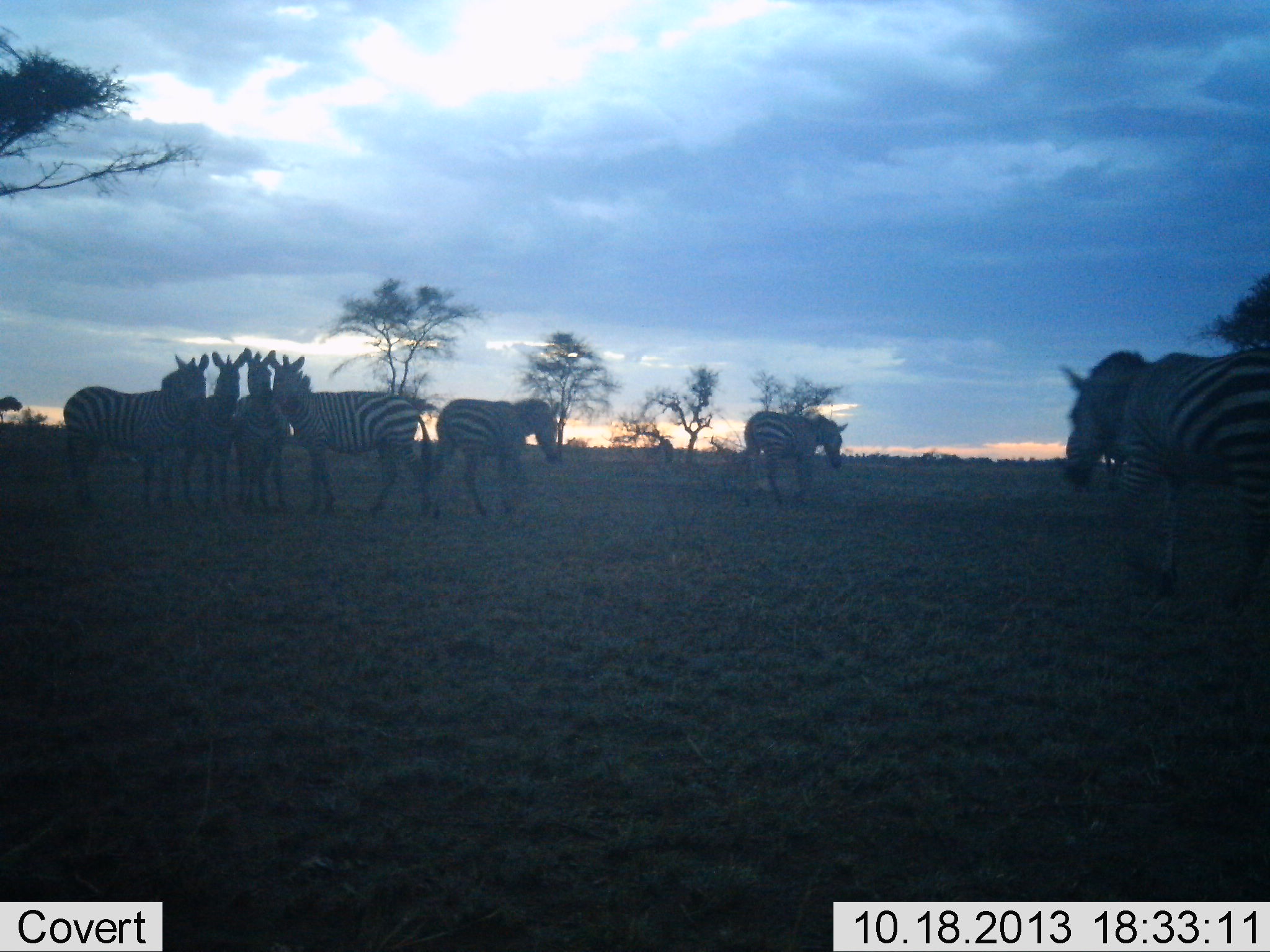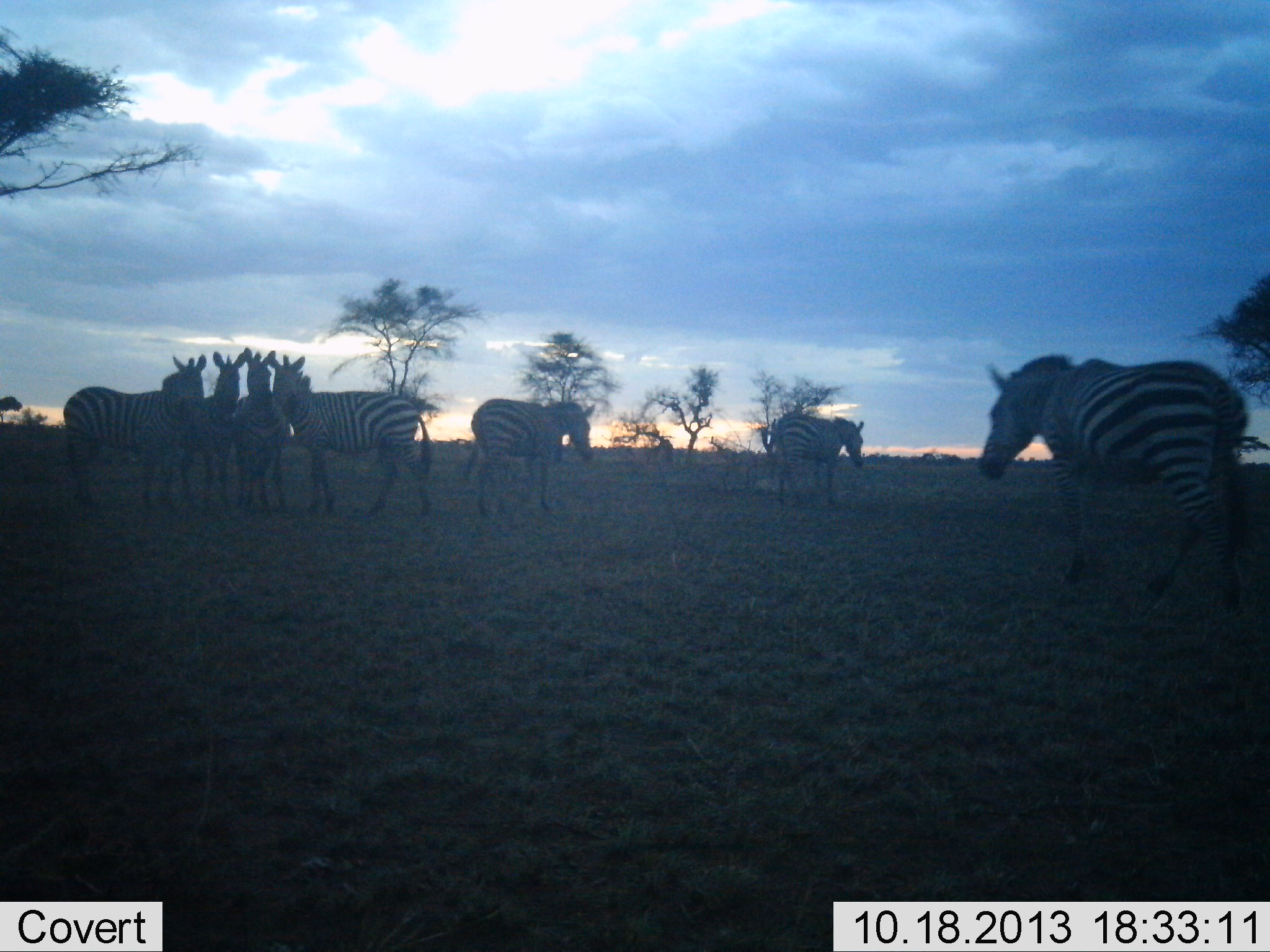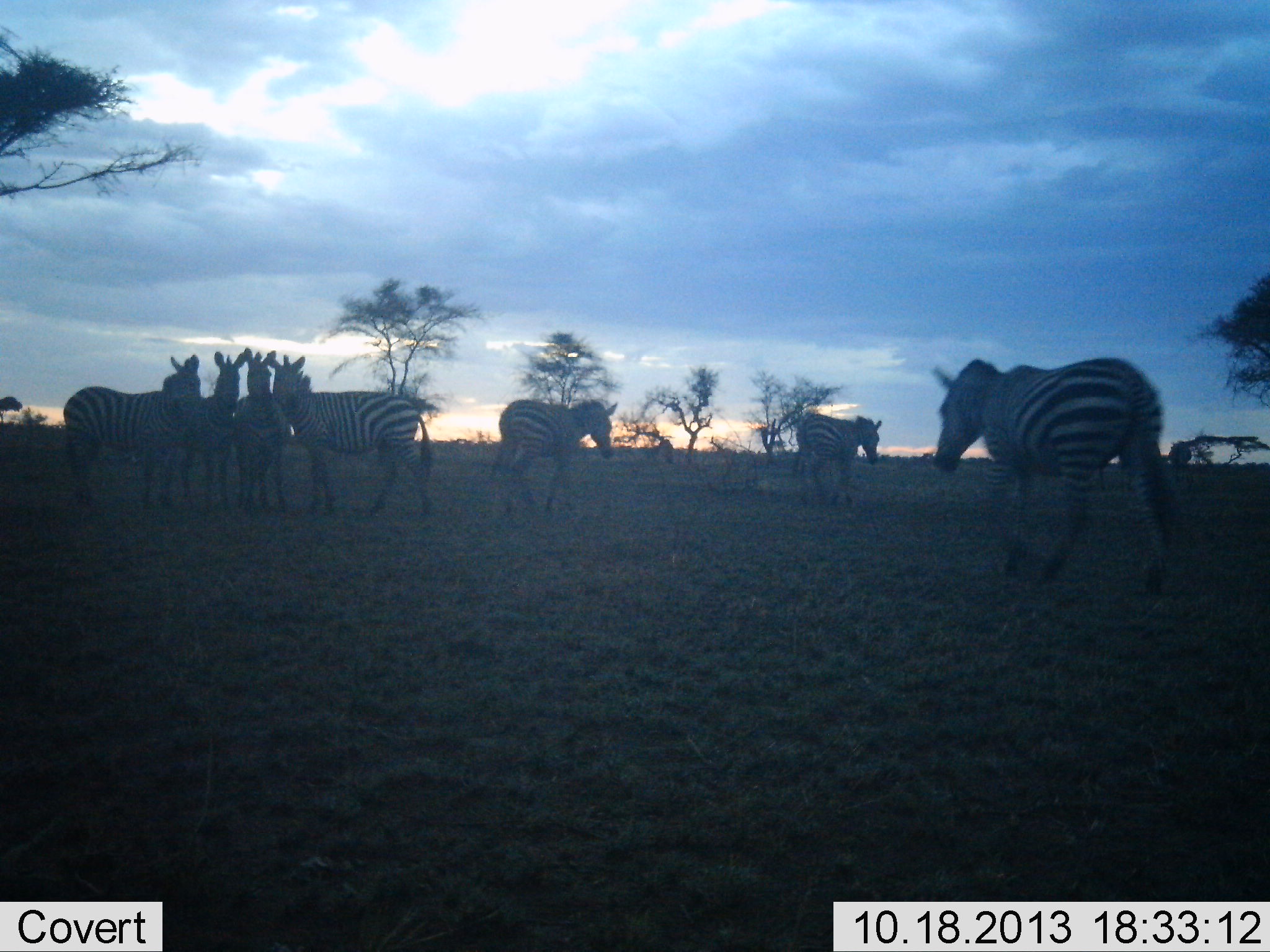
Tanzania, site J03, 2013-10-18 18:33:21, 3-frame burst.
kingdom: Animalia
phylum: Chordata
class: Mammalia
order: Perissodactyla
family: Equidae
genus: Equus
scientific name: Equus quagga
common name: plains zebra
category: zebra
Zebra (plains zebra) (Equus quagga), count 7. Behavior (volunteer vote fractions): standing 92%, resting 8%, moving 92%, interacting 31%. Young present (vote fraction): 0%. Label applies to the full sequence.